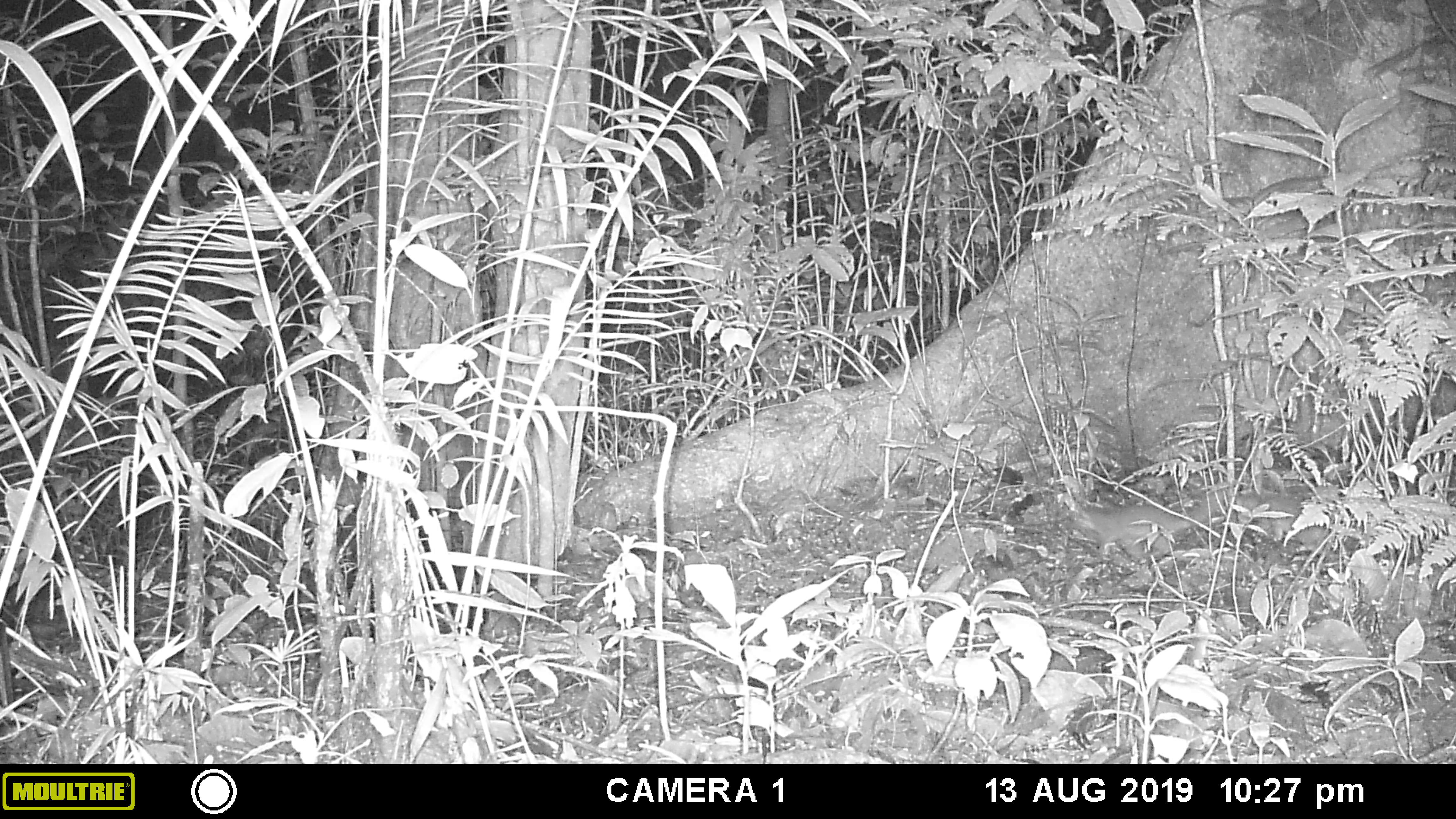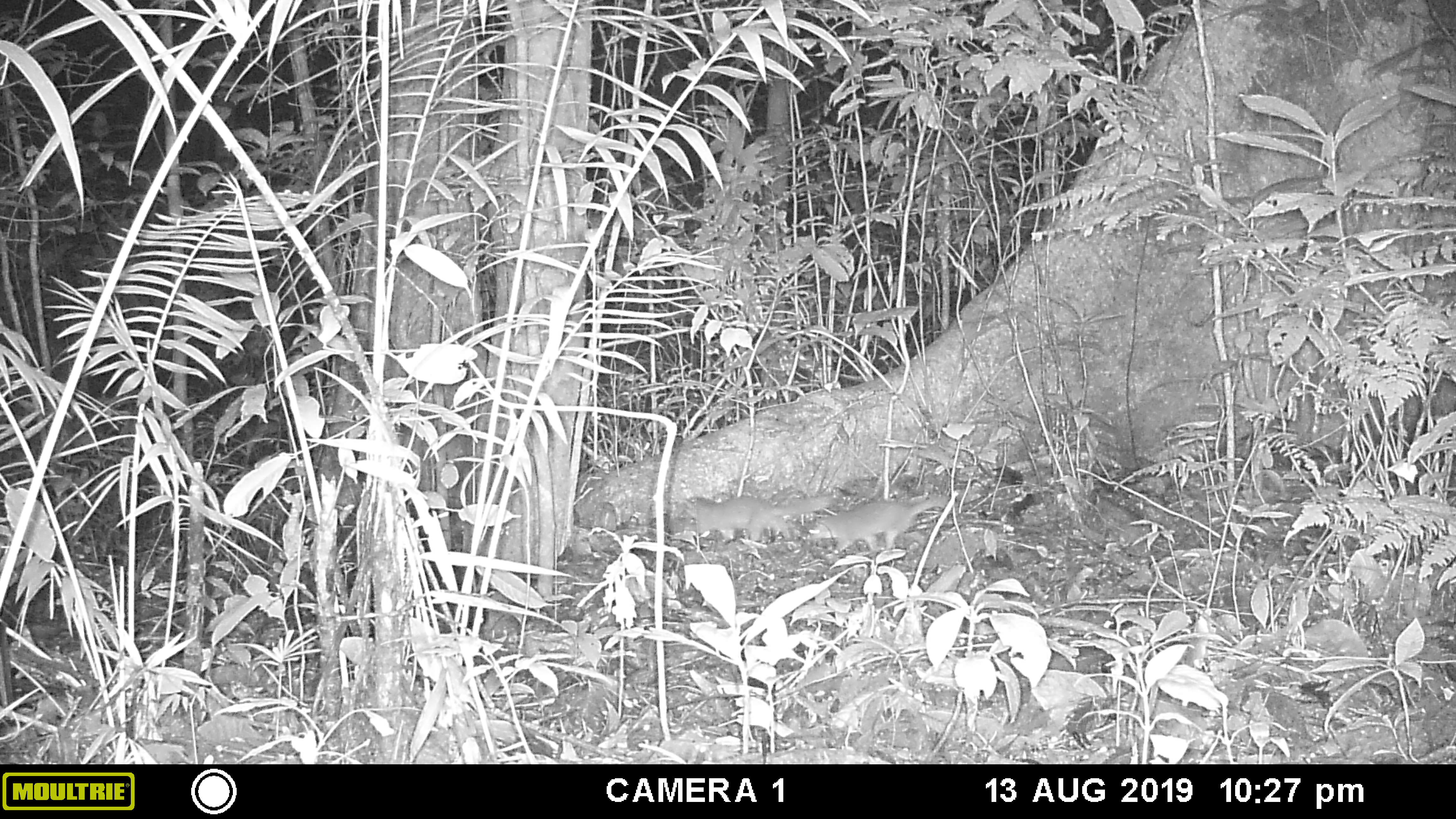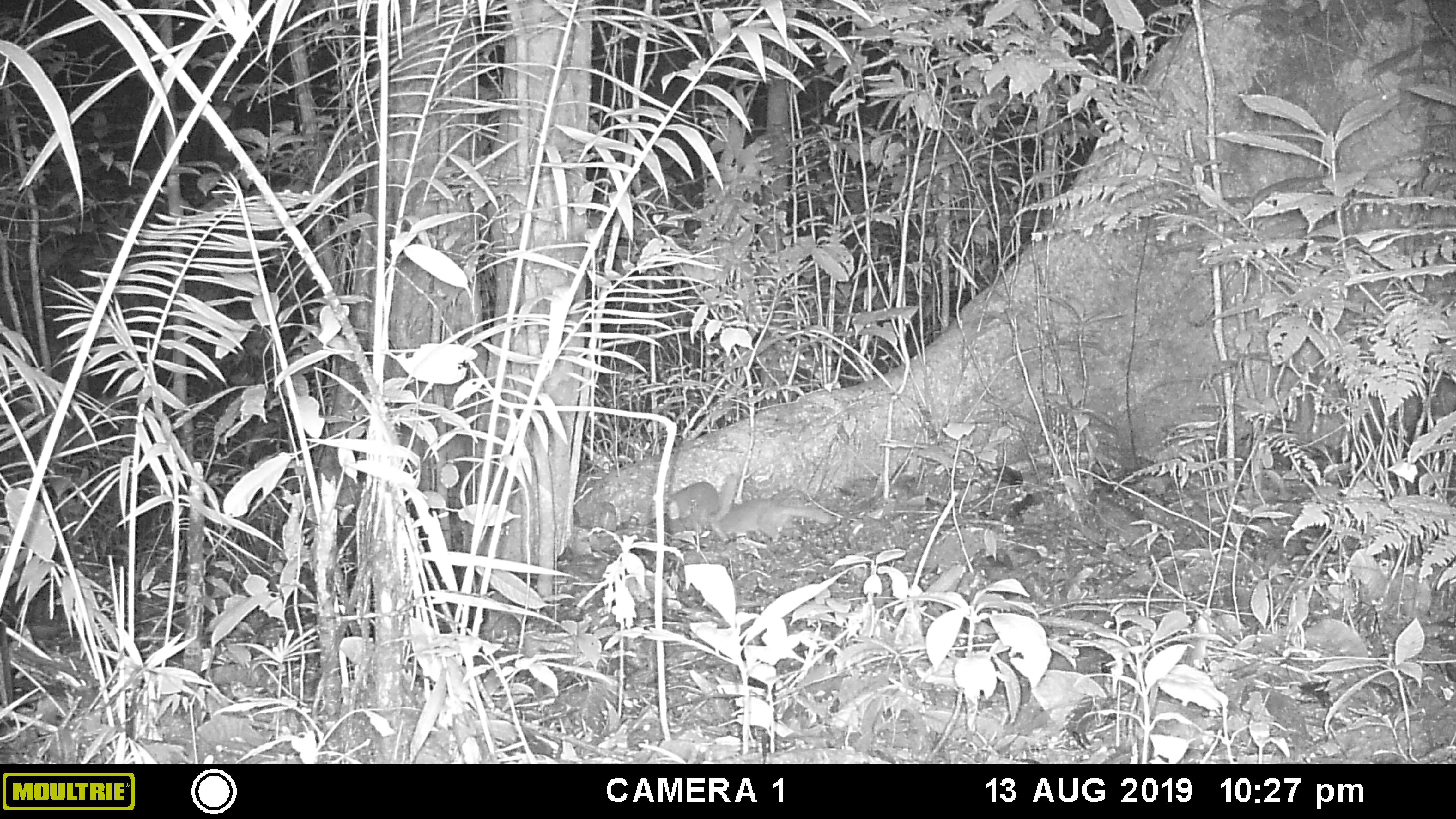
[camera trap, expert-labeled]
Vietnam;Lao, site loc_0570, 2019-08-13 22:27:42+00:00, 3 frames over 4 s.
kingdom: Animalia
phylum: Chordata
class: Mammalia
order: Carnivora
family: Mustelidae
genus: Melogale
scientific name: Melogale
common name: ferret badger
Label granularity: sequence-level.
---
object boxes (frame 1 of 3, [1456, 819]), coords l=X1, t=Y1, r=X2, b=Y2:
ferret badger: l=1073, t=490, r=1224, b=560; l=1235, t=493, r=1324, b=544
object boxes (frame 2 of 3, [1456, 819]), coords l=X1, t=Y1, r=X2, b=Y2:
ferret badger: l=807, t=495, r=950, b=554; l=684, t=493, r=834, b=541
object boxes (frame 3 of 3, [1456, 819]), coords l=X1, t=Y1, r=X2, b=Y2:
ferret badger: l=711, t=499, r=830, b=542; l=668, t=472, r=737, b=533